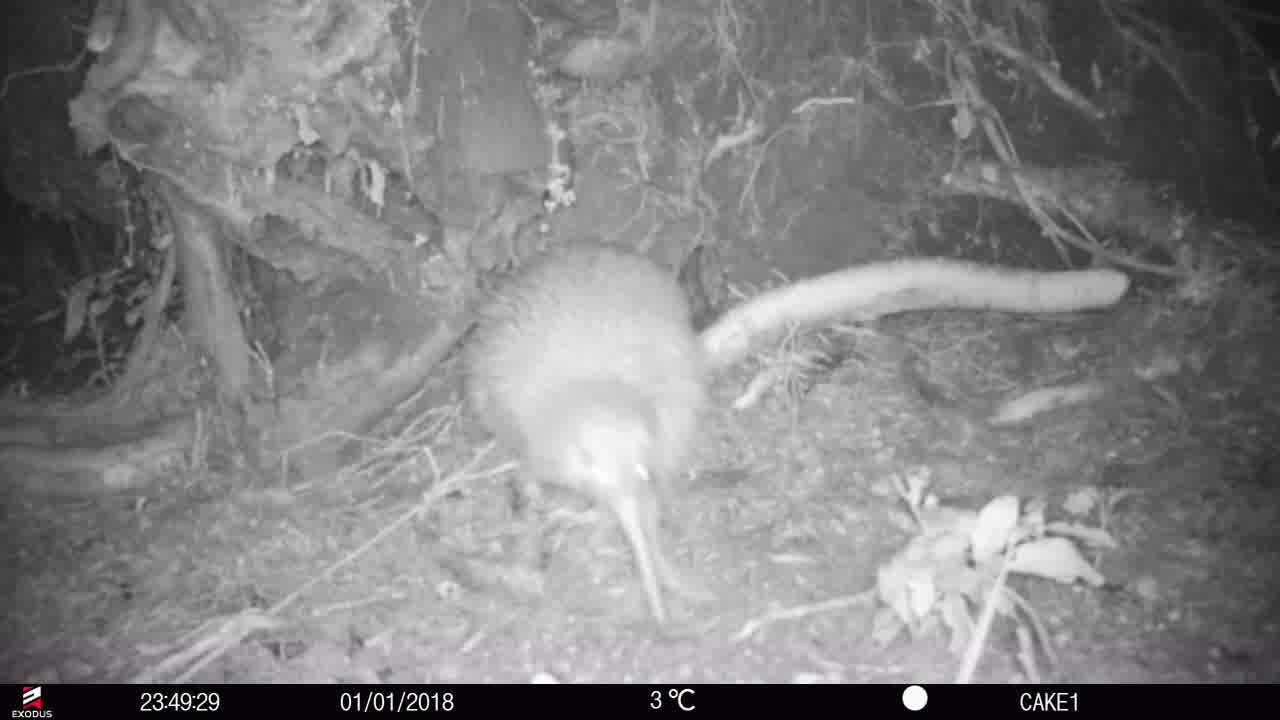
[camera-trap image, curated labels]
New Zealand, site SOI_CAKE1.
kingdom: Animalia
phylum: Chordata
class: Aves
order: Apterygiformes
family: Apterygidae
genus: Apteryx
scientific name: Apteryx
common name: kiwi